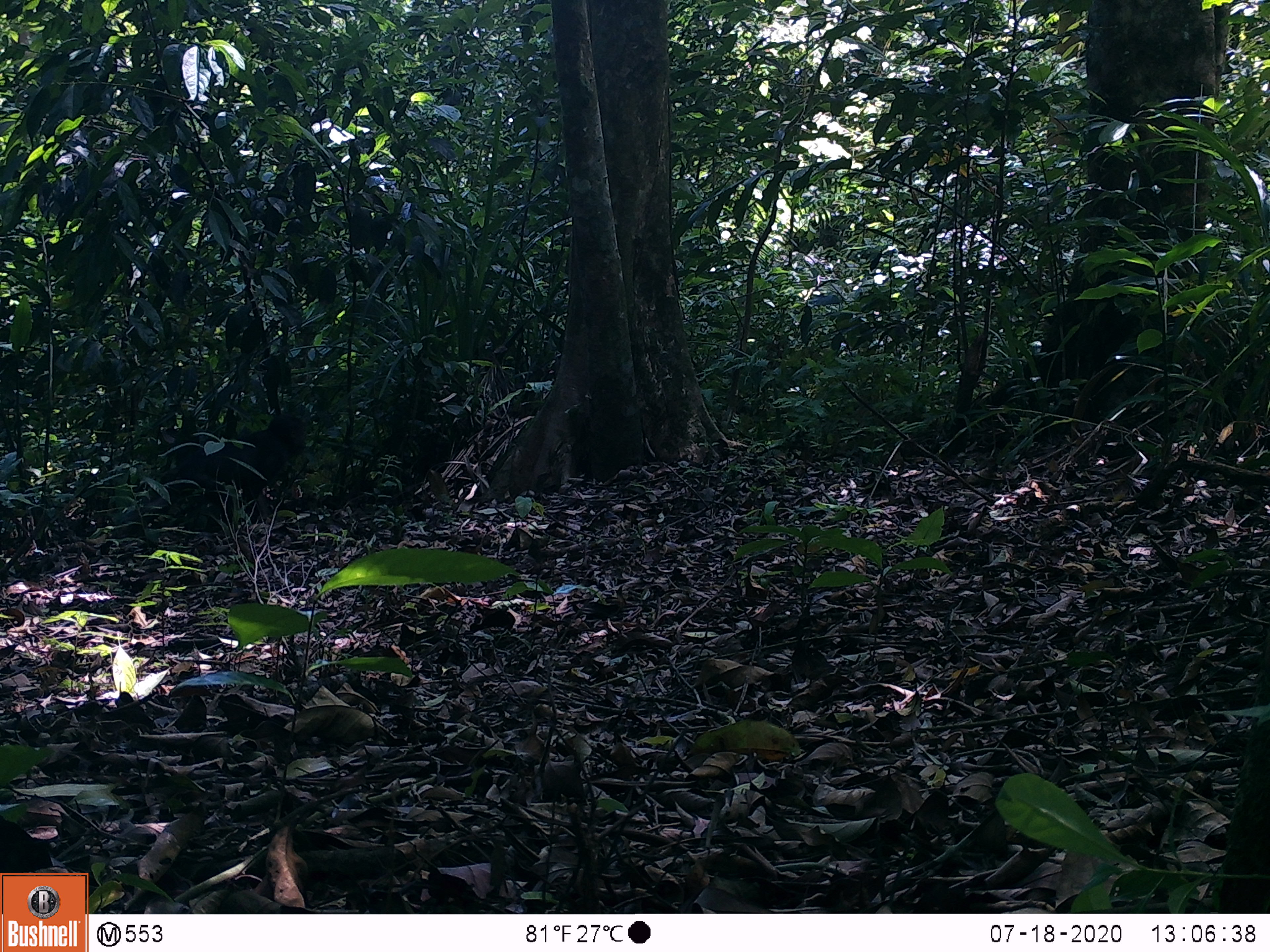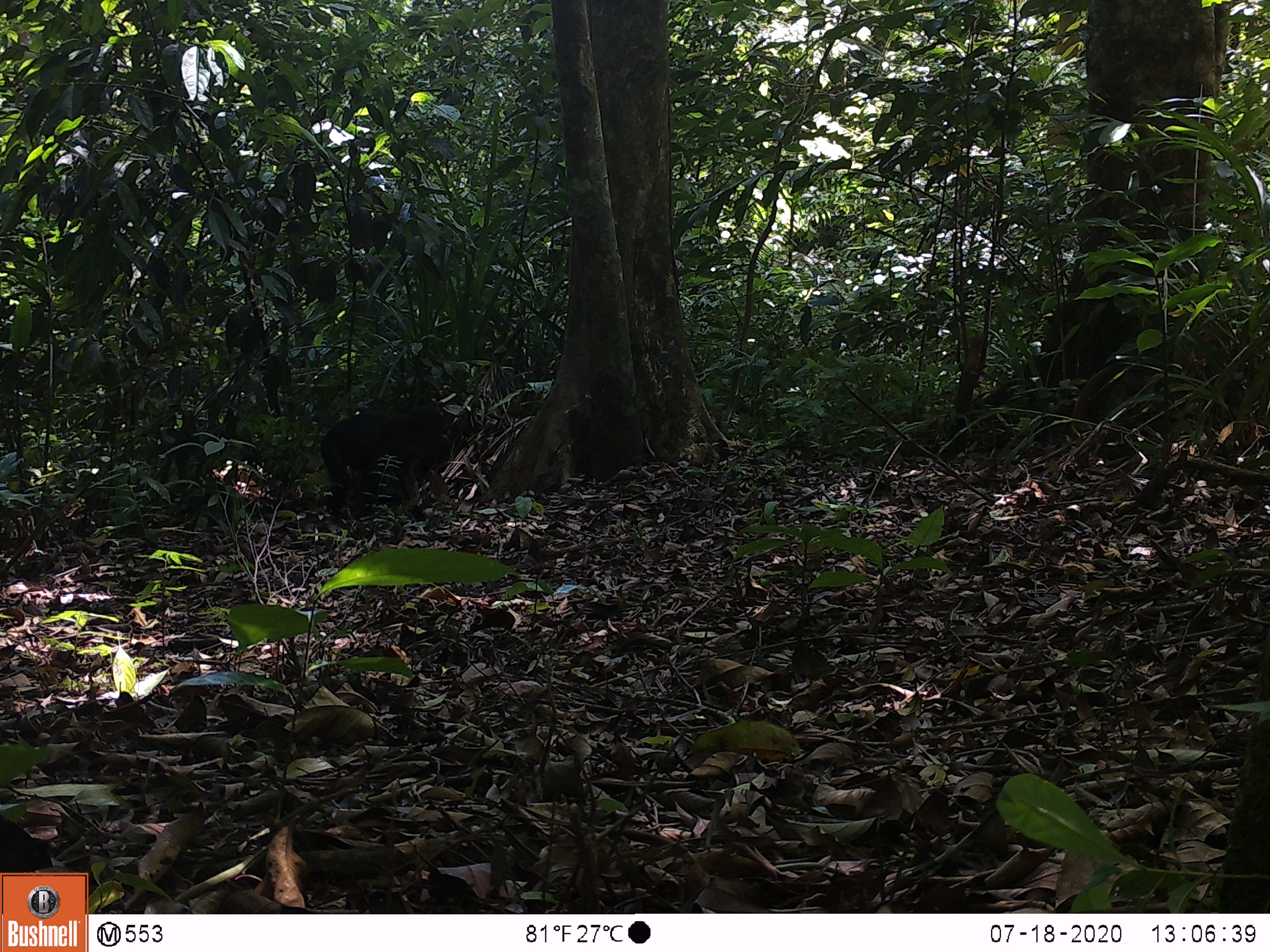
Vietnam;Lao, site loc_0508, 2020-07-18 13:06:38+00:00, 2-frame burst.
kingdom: Animalia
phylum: Chordata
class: Mammalia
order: Primates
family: Cercopithecidae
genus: Macaca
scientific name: Macaca arctoides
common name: stump-tailed macaque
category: stump tailed macaque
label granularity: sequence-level